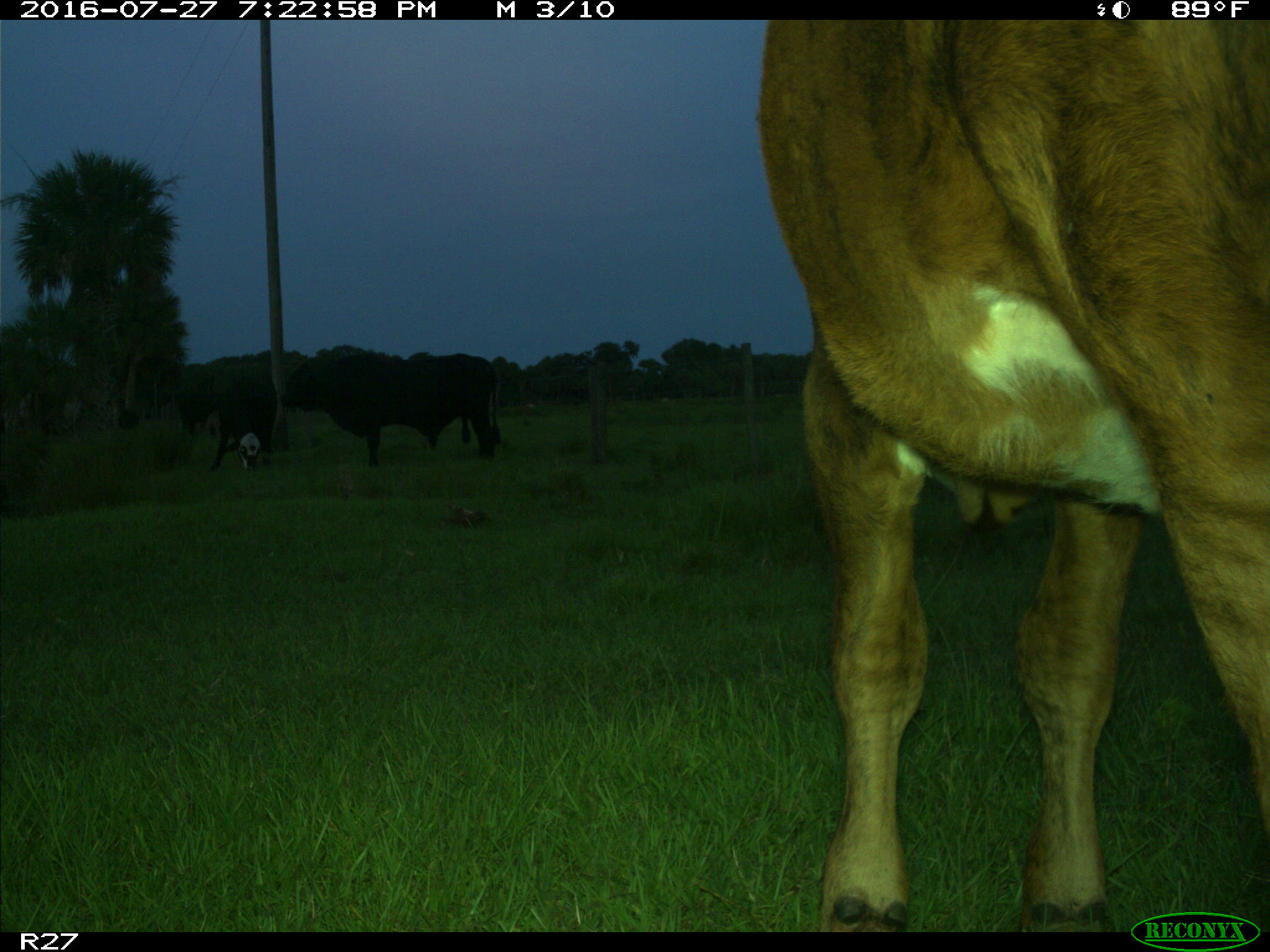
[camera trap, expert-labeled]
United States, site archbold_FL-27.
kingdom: Animalia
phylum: Chordata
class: Mammalia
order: Artiodactyla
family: Bovidae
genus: Bos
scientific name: Bos taurus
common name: domestic cow